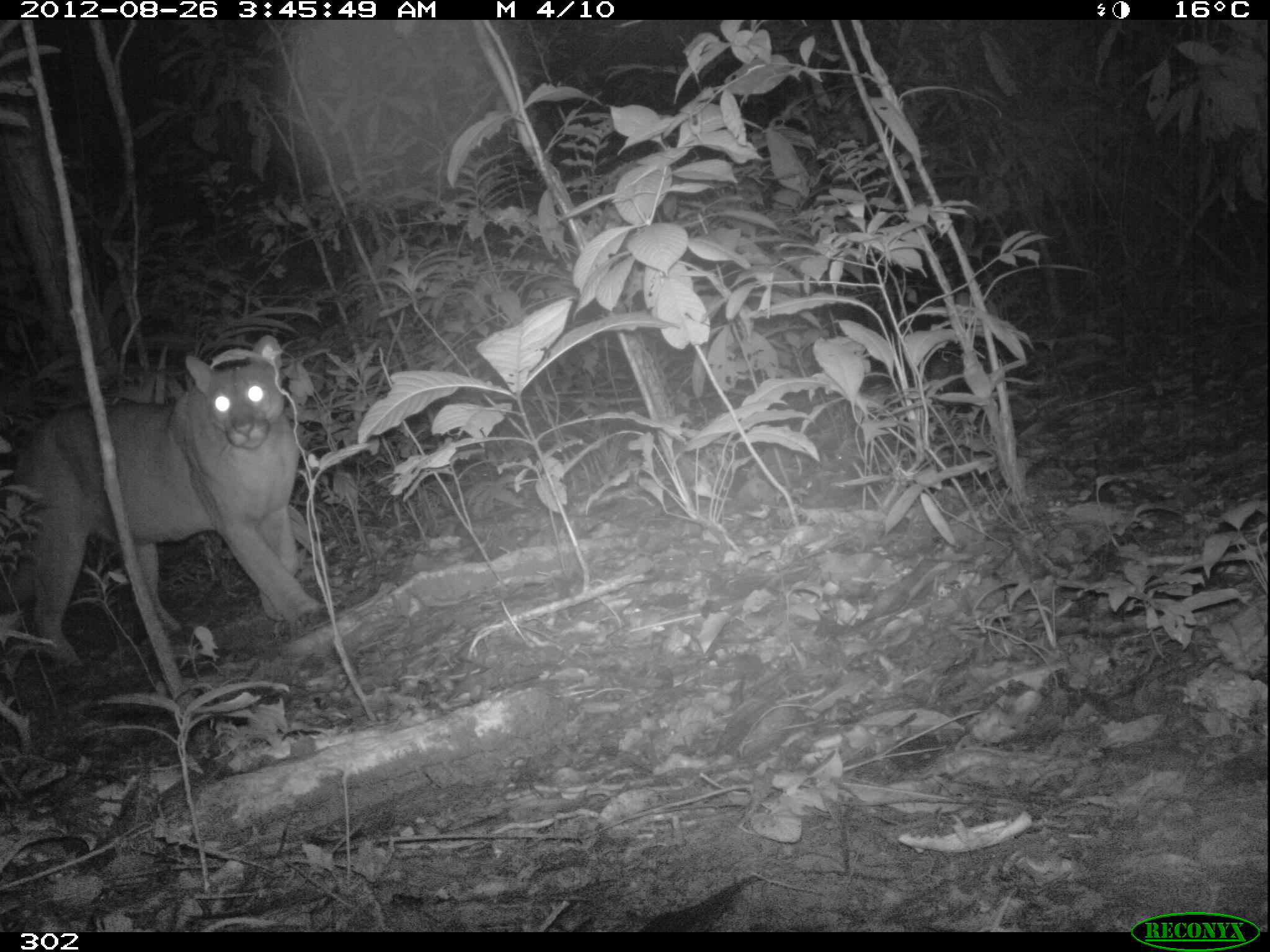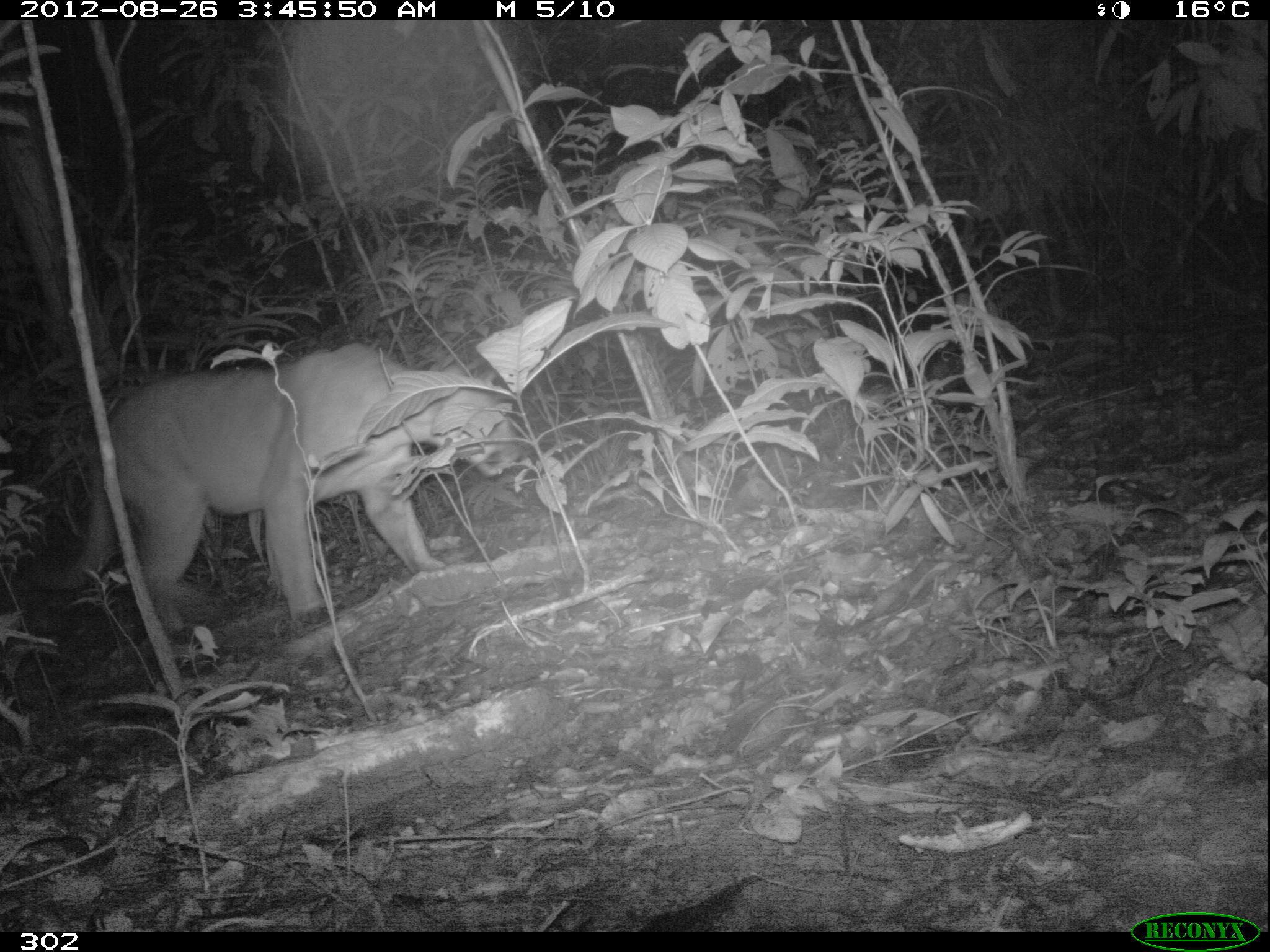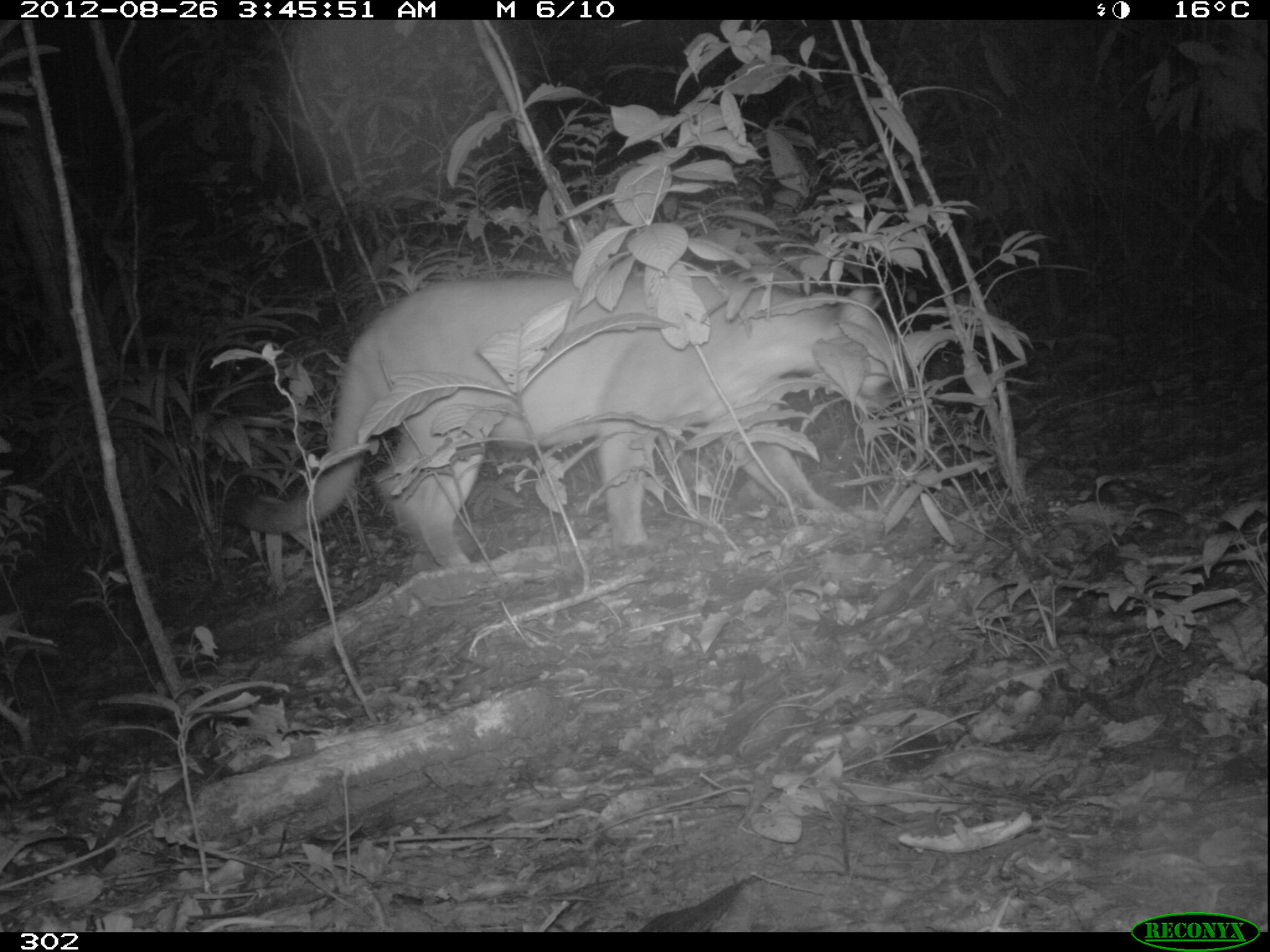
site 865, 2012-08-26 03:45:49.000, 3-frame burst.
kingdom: Animalia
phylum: Chordata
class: Mammalia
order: Carnivora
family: Felidae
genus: Puma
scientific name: Puma concolor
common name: mountain lion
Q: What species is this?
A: Puma concolor (mountain lion).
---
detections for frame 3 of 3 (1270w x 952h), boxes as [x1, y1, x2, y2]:
puma concolor: [214, 262, 904, 574]